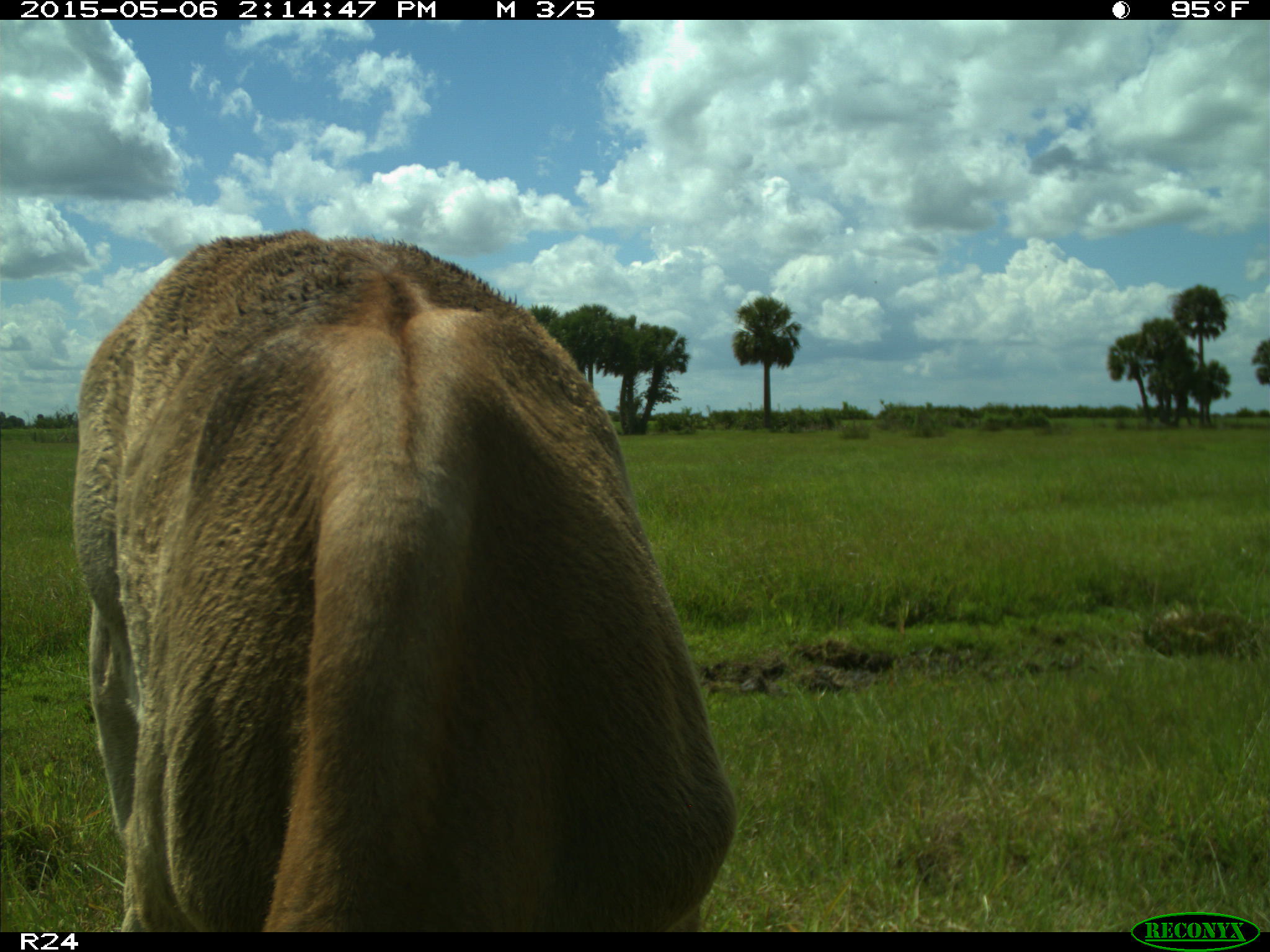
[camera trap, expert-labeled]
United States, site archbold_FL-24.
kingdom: Animalia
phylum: Chordata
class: Mammalia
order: Artiodactyla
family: Bovidae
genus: Bos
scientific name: Bos taurus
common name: domestic cow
Bos taurus (domestic cow).